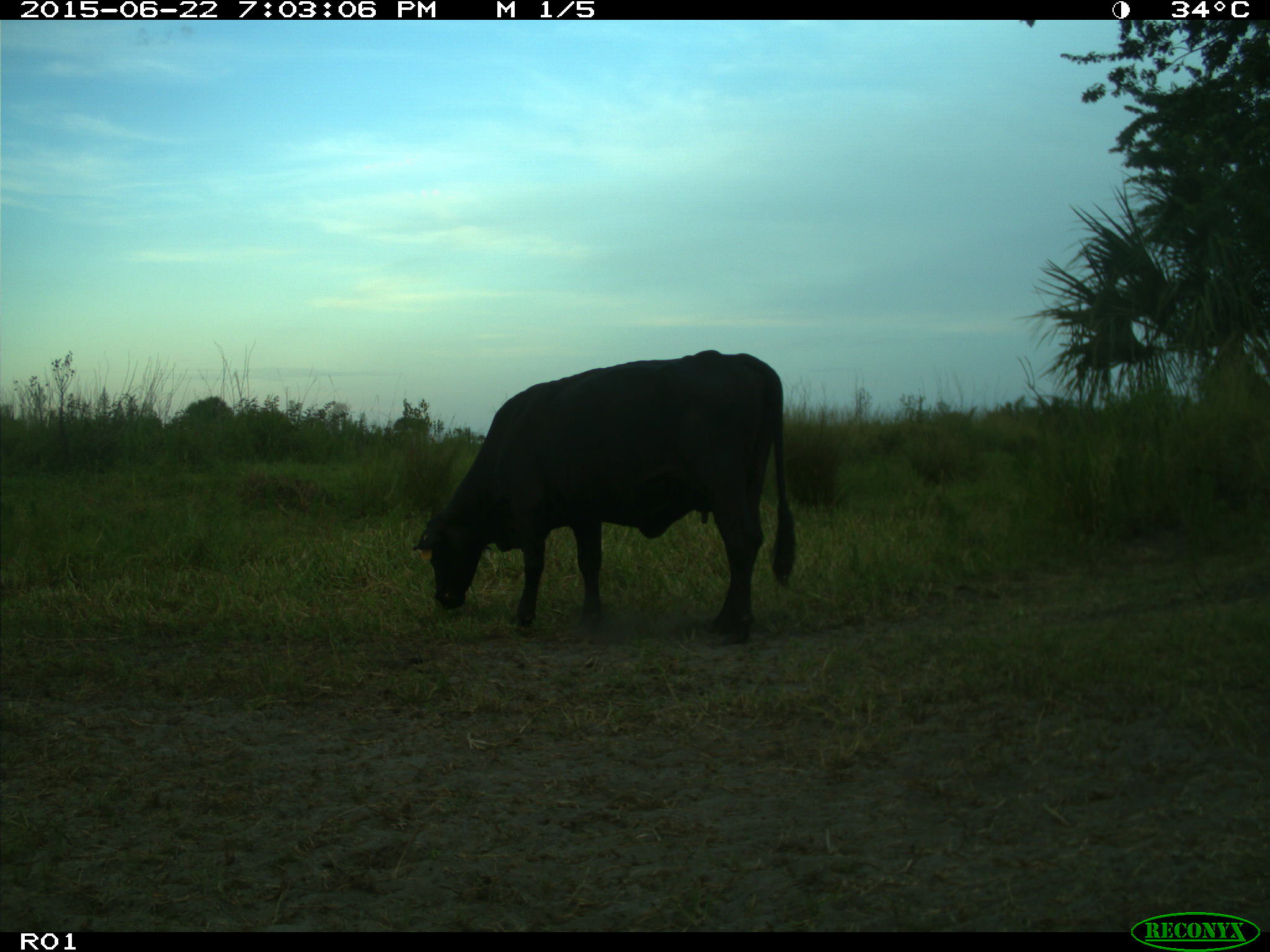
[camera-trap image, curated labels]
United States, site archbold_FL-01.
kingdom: Animalia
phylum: Chordata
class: Mammalia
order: Artiodactyla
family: Bovidae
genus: Bos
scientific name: Bos taurus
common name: domestic cow